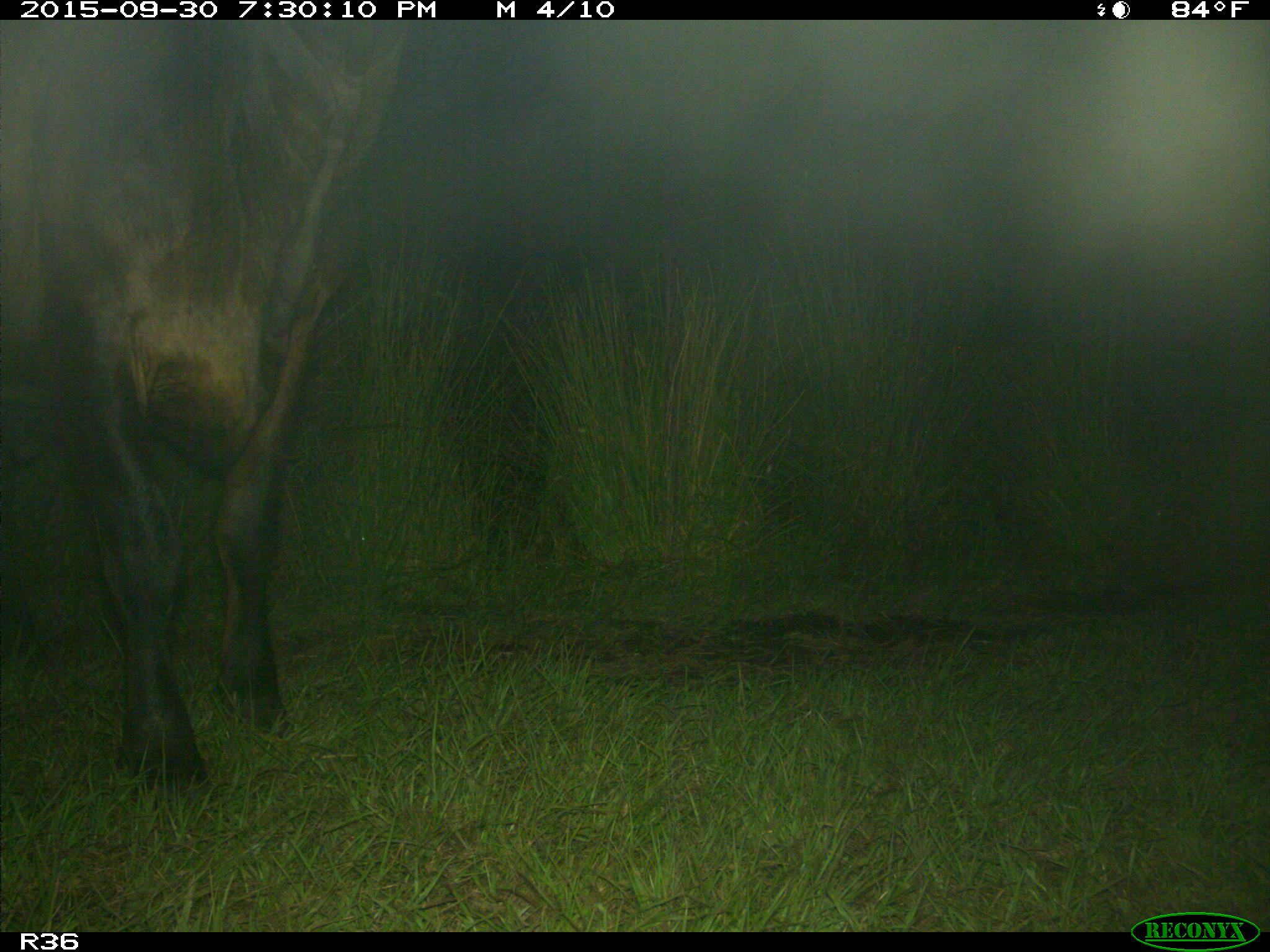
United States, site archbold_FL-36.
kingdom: Animalia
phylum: Chordata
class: Mammalia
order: Artiodactyla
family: Bovidae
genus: Bos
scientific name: Bos taurus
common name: domestic cow